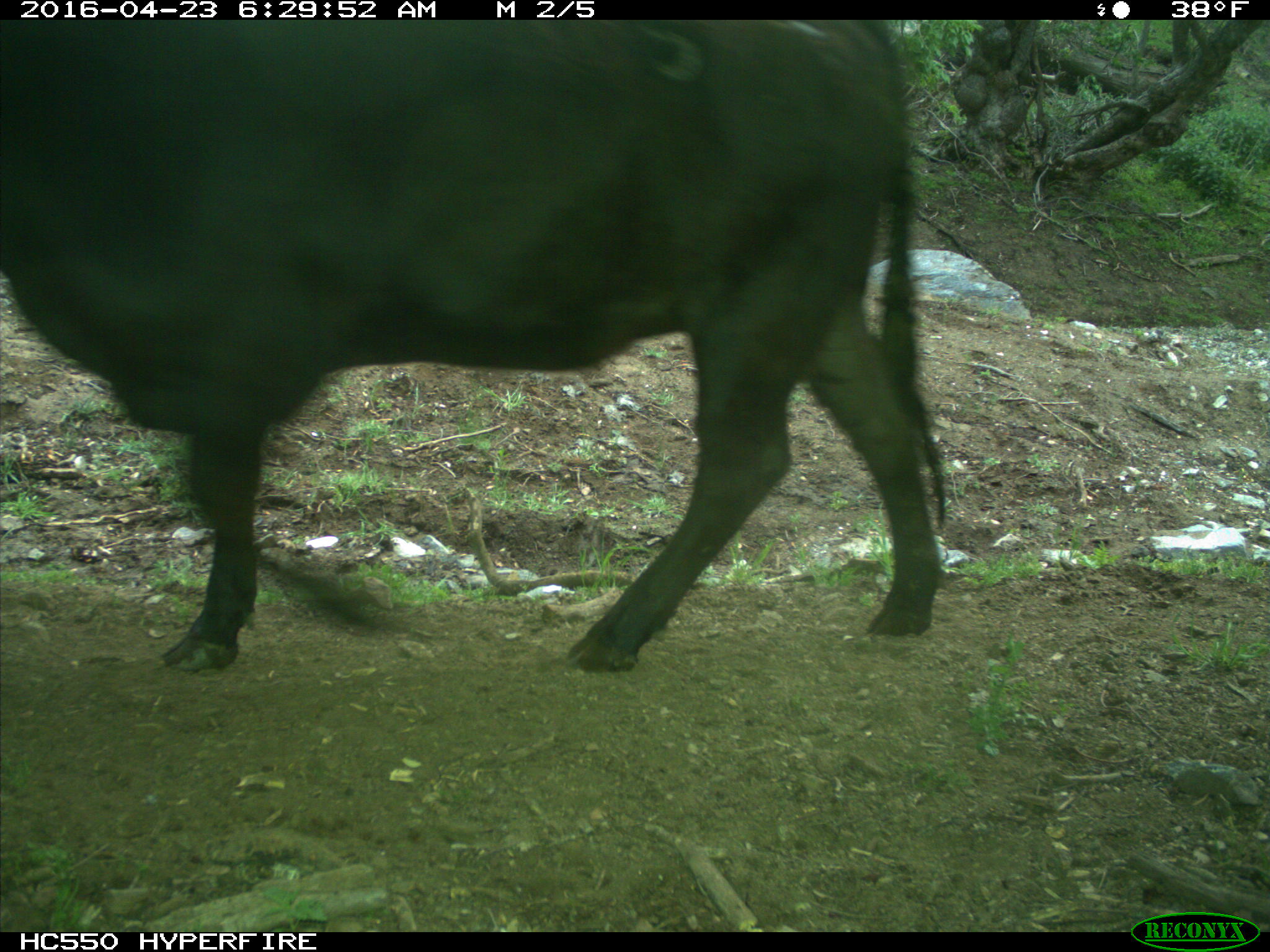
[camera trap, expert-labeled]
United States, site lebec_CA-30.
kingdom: Animalia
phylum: Chordata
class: Mammalia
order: Artiodactyla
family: Bovidae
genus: Bos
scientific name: Bos taurus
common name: domestic cow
Bos taurus (domestic cow).